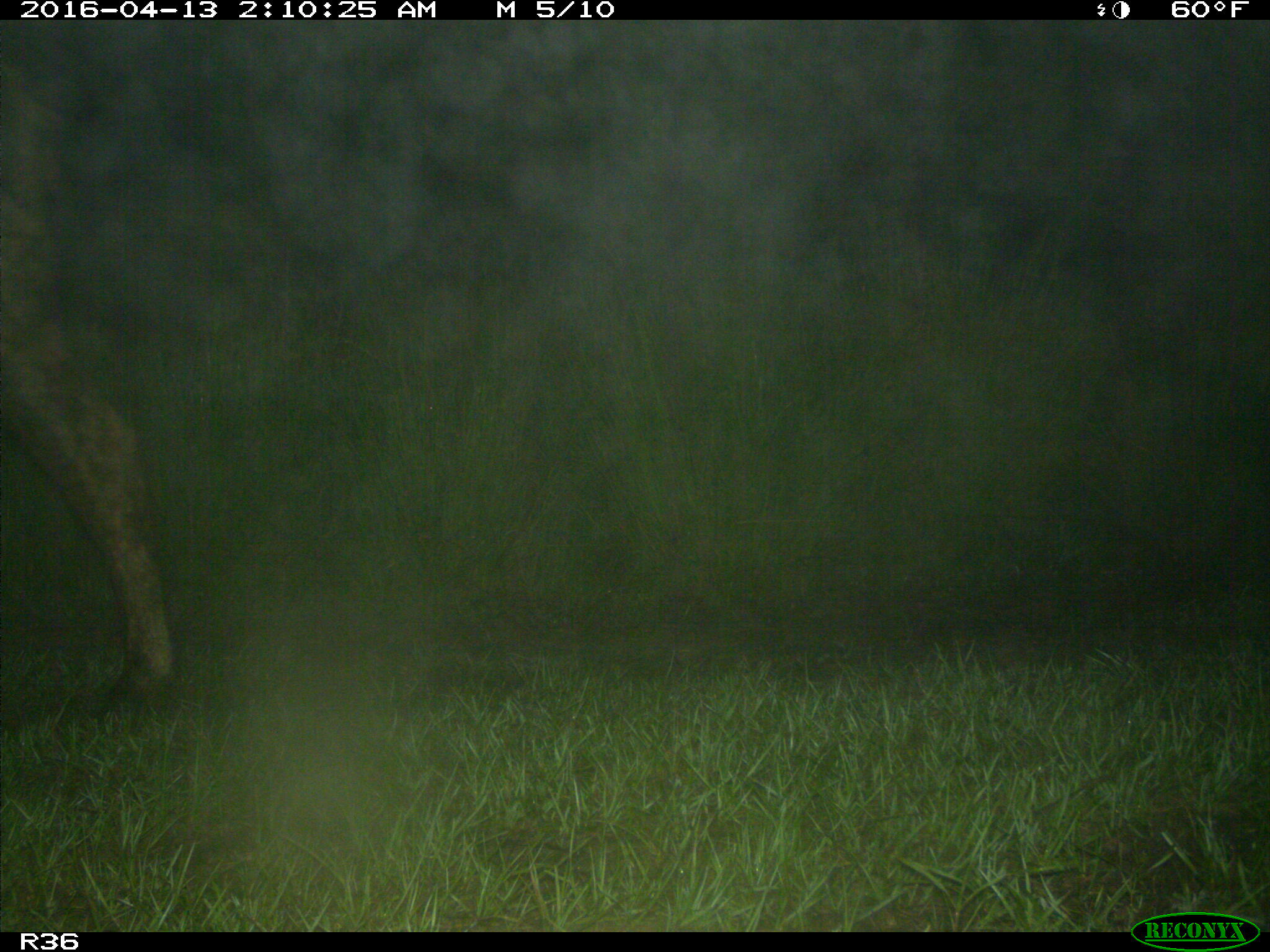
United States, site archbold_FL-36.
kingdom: Animalia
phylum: Chordata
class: Mammalia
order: Artiodactyla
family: Bovidae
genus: Bos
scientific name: Bos taurus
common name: domestic cow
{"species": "Bos taurus (domestic cow)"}